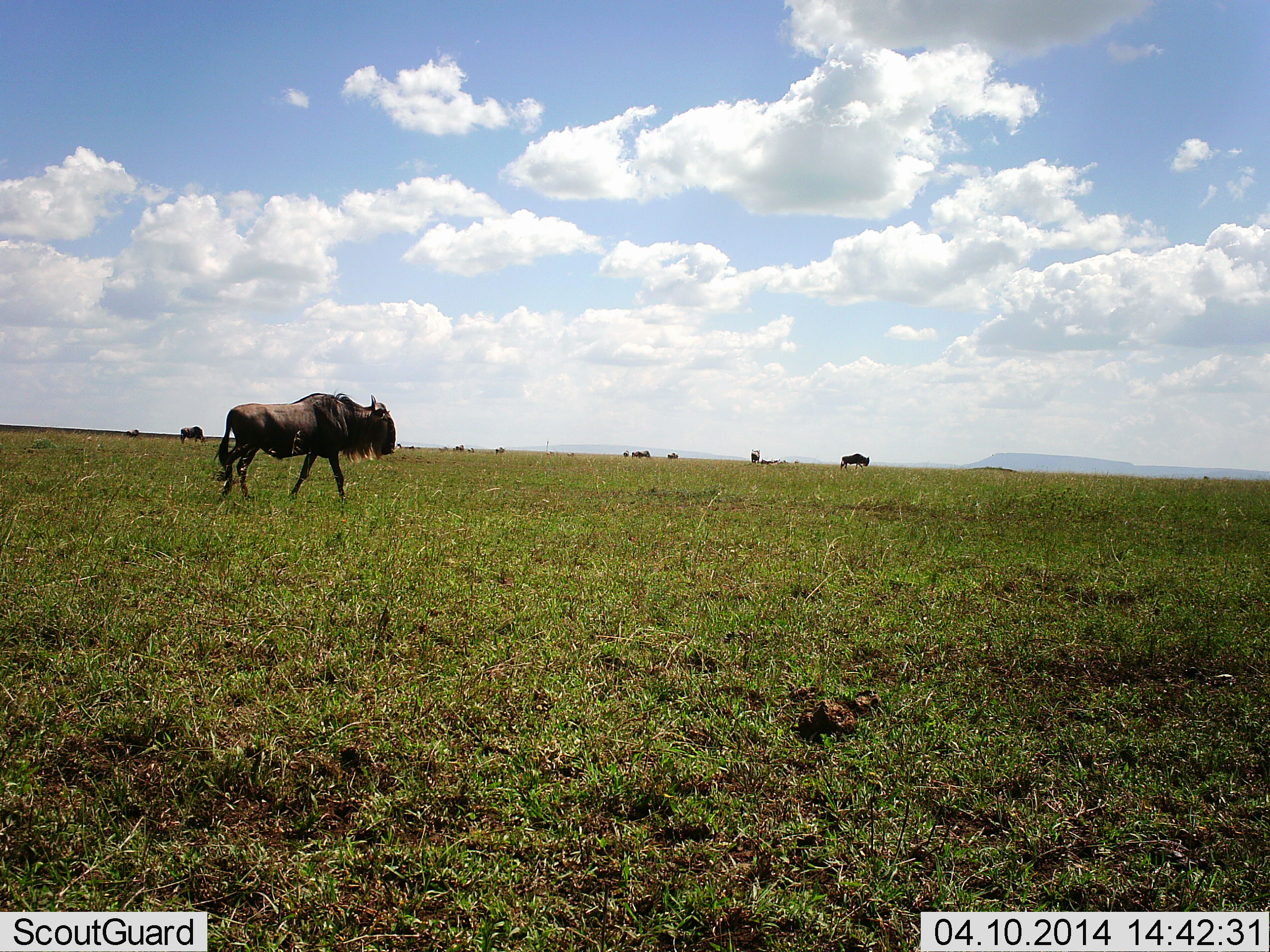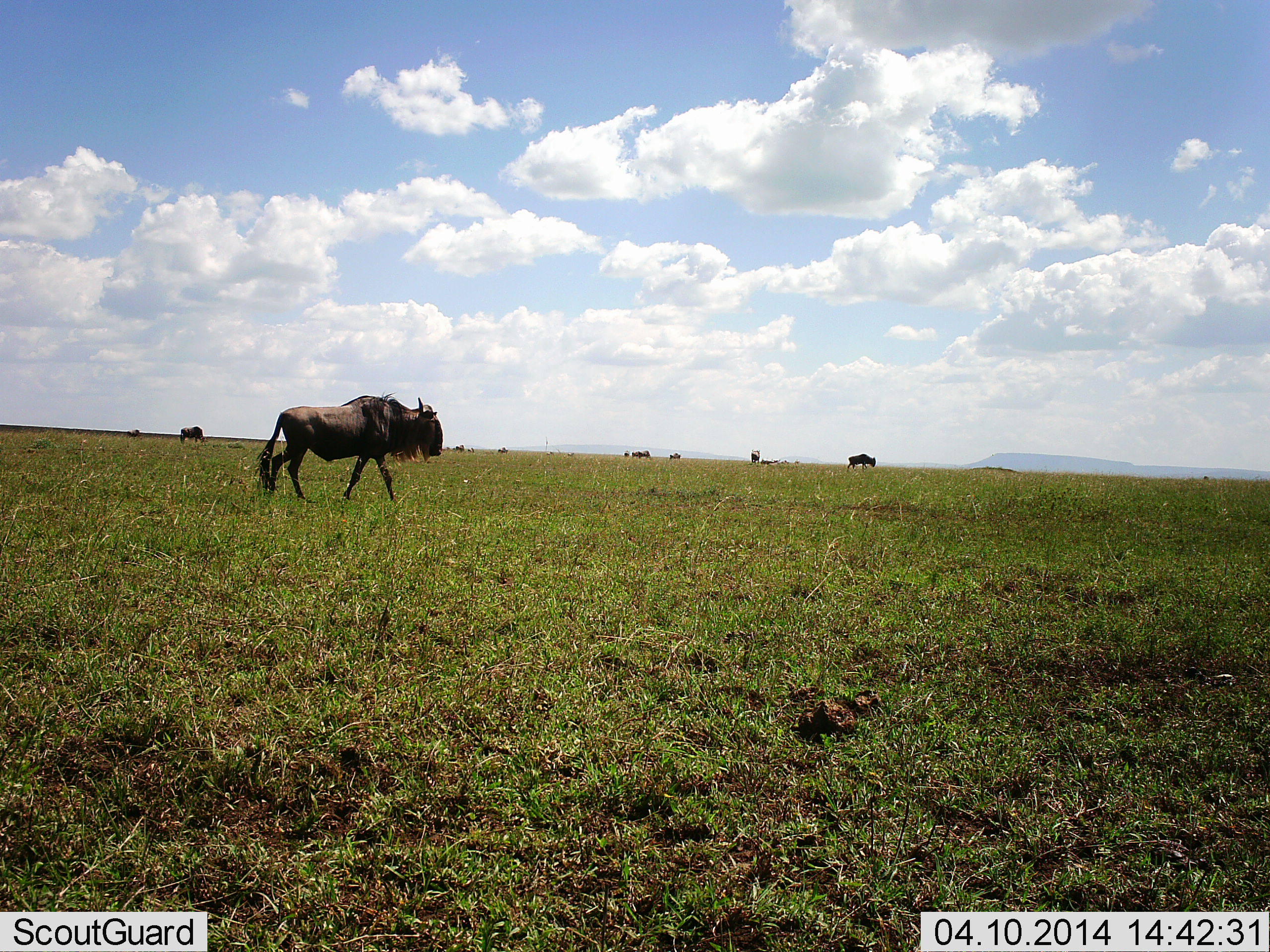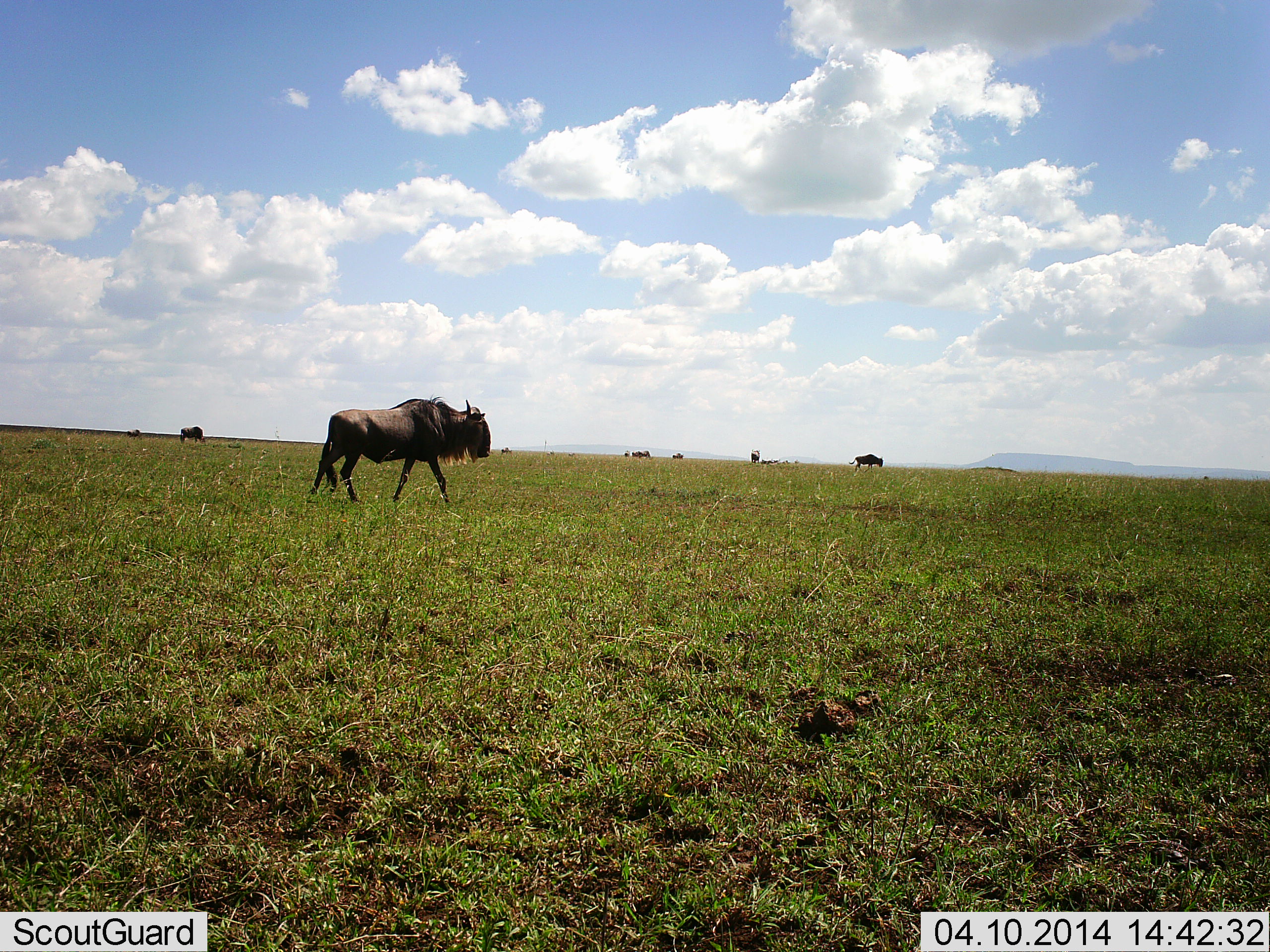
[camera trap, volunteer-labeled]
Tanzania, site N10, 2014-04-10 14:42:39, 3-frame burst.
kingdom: Animalia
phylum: Chordata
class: Mammalia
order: Artiodactyla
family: Bovidae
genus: Connochaetes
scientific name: Connochaetes taurinus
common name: blue wildebeest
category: wildebeest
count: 4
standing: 40%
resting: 0%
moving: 100%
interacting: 0%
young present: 0%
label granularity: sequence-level